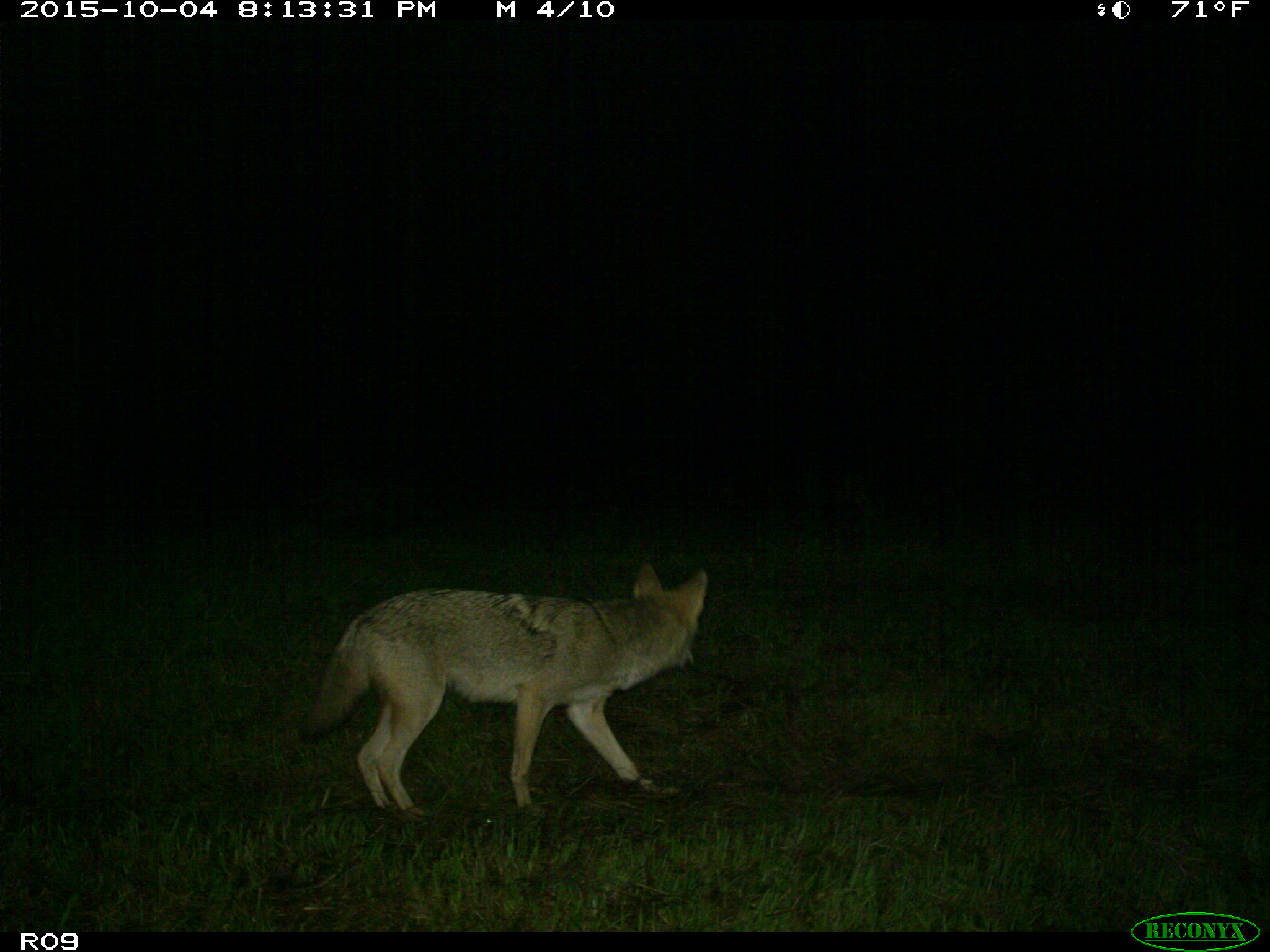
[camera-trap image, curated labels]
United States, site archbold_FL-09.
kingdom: Animalia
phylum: Chordata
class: Mammalia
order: Carnivora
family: Canidae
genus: Canis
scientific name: Canis latrans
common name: coyote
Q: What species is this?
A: Canis latrans (coyote).